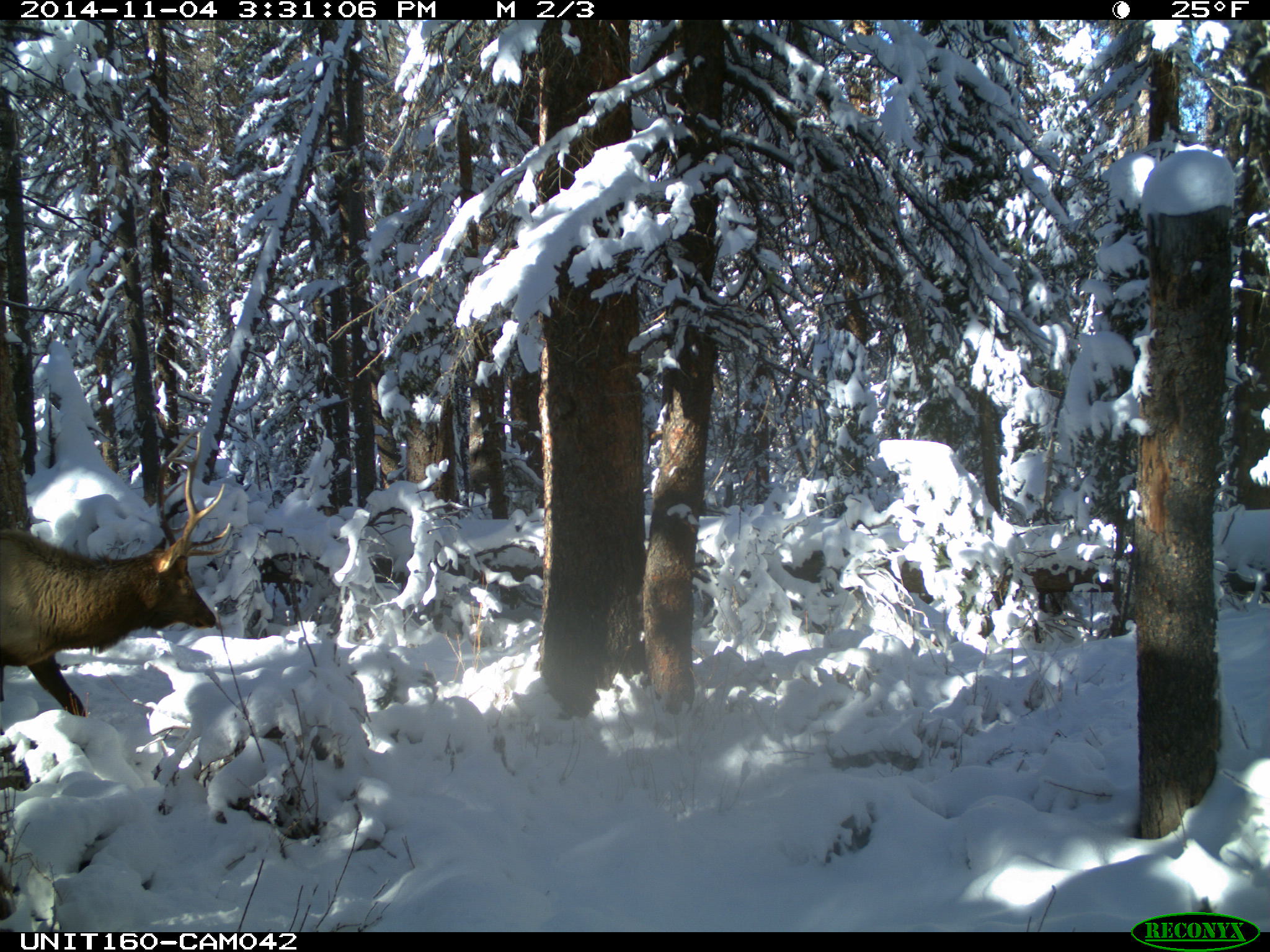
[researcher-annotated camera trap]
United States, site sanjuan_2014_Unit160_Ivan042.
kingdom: Animalia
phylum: Chordata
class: Mammalia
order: Artiodactyla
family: Cervidae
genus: Cervus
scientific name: Cervus elaphus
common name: red deer